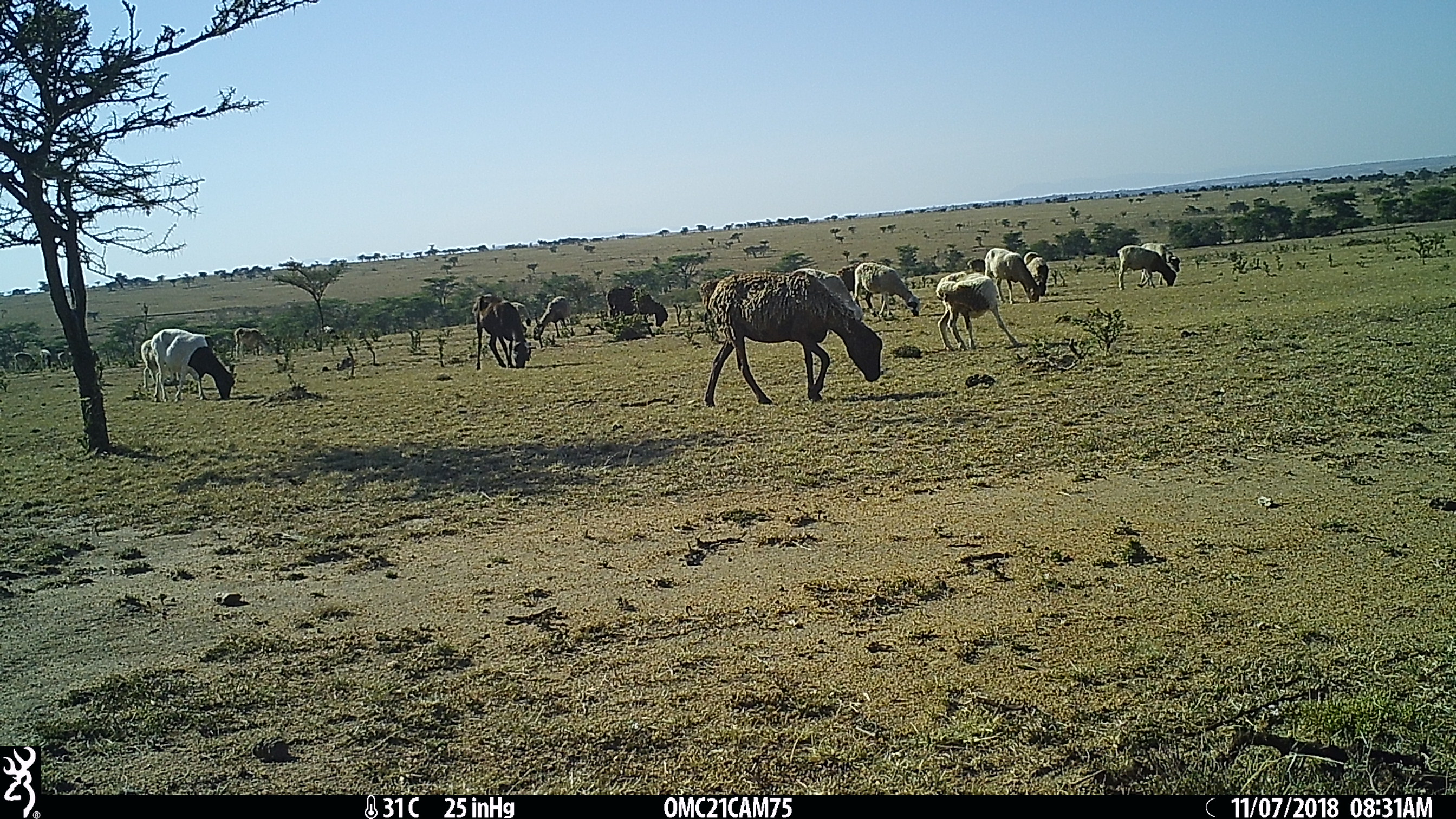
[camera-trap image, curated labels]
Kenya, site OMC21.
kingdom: Animalia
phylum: Chordata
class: Mammalia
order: Artiodactyla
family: Bovidae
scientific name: Bovidae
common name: sheep or goat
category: shoat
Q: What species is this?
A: Shoat (sheep or goat) (Bovidae).